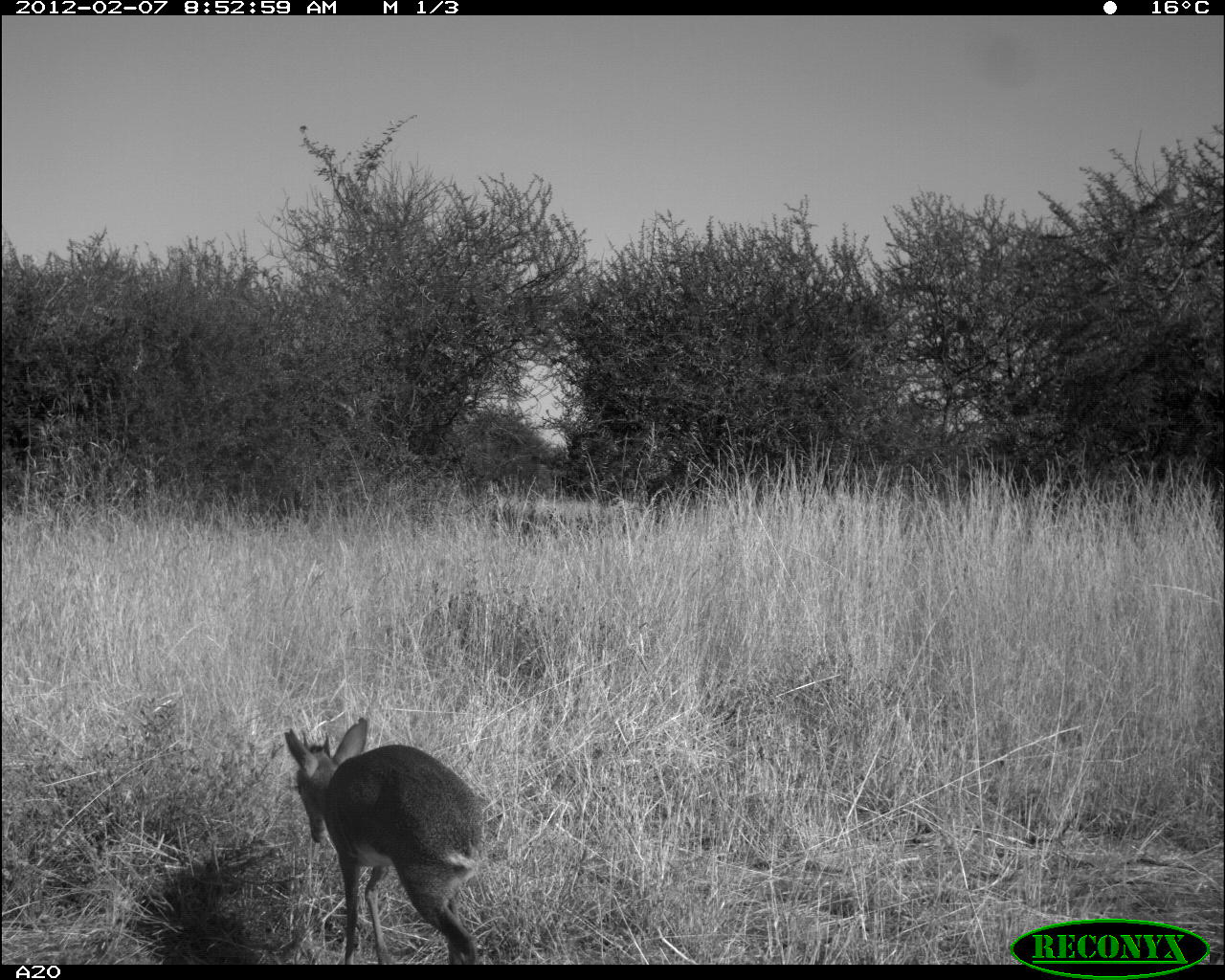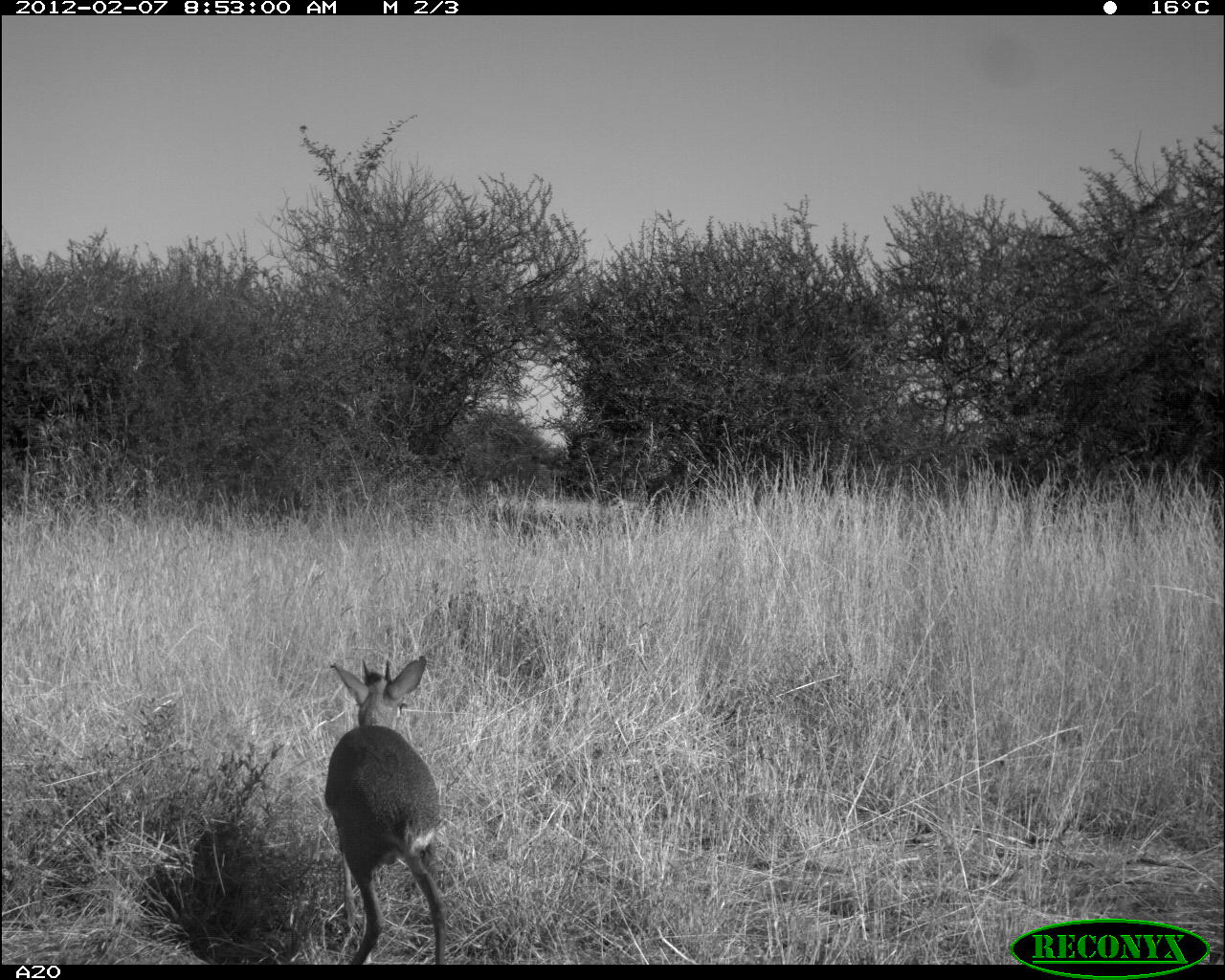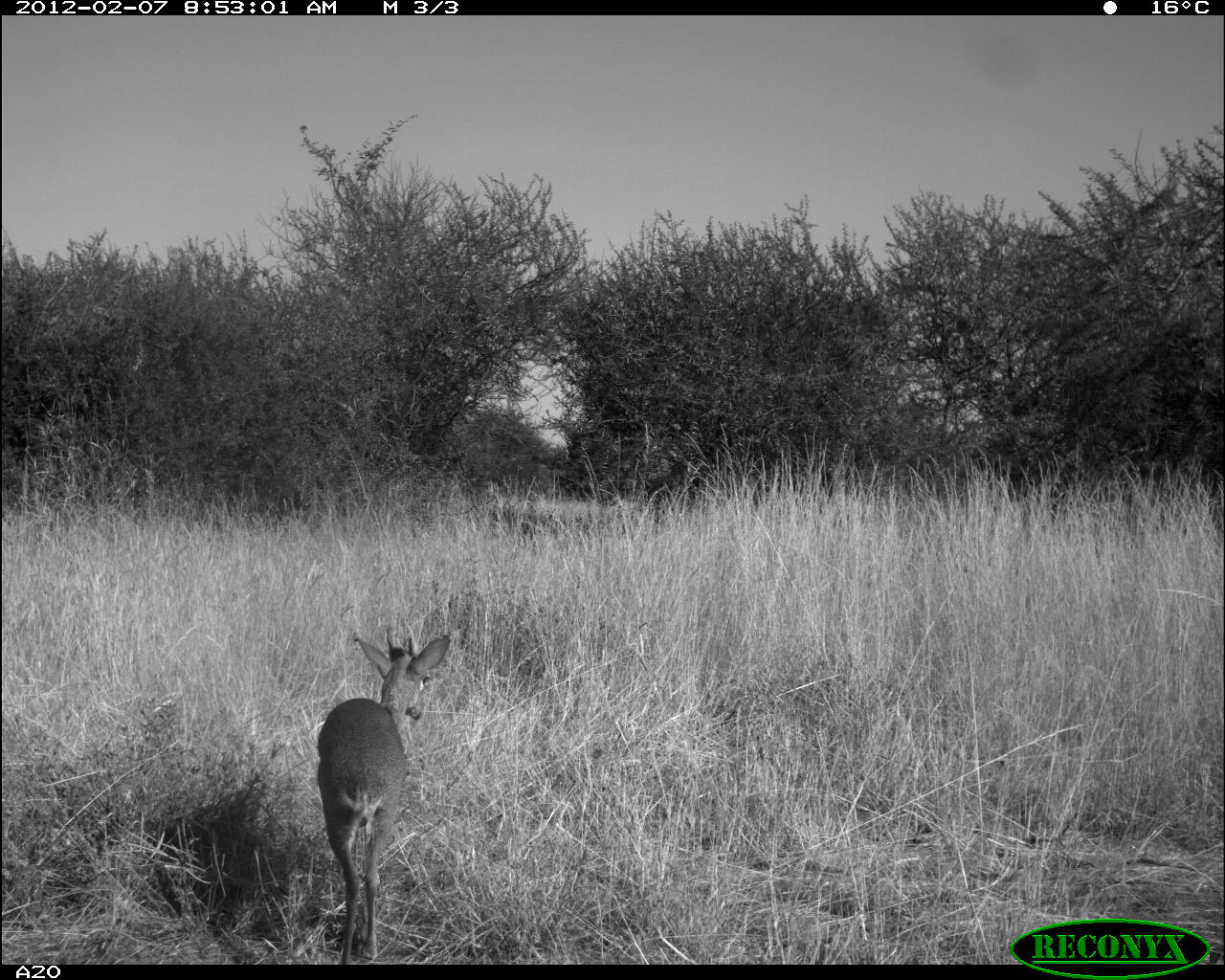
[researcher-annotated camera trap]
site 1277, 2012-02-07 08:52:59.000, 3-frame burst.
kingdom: Animalia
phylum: Chordata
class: Mammalia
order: Artiodactyla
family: Bovidae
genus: Madoqua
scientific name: Madoqua guentheri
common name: günther's dik-dik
Madoqua guentheri (günther's dik-dik), count 1.